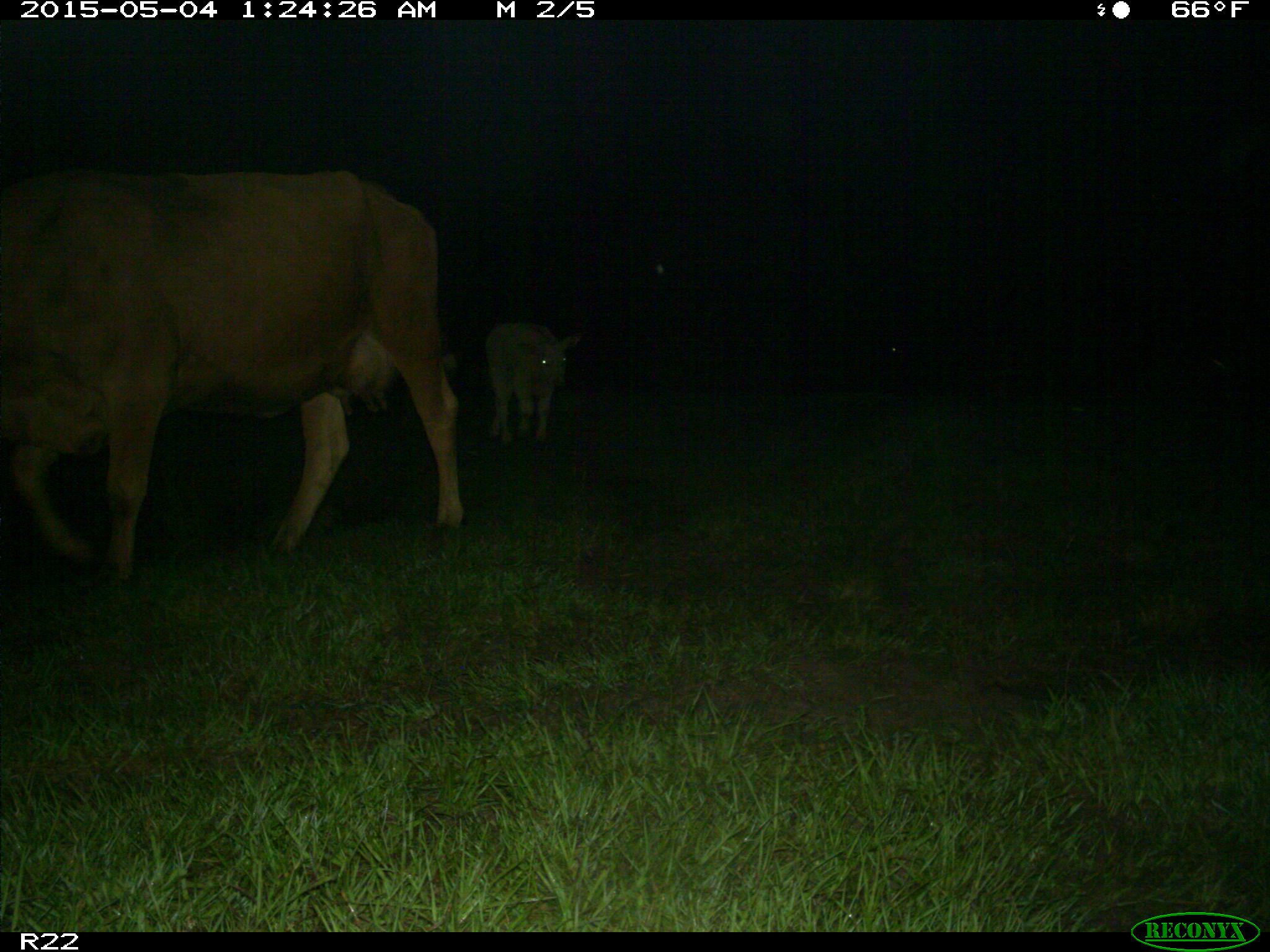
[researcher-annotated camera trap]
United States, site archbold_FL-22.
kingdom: Animalia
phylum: Chordata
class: Mammalia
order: Artiodactyla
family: Bovidae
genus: Bos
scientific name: Bos taurus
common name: domestic cow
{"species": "Bos taurus (domestic cow)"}